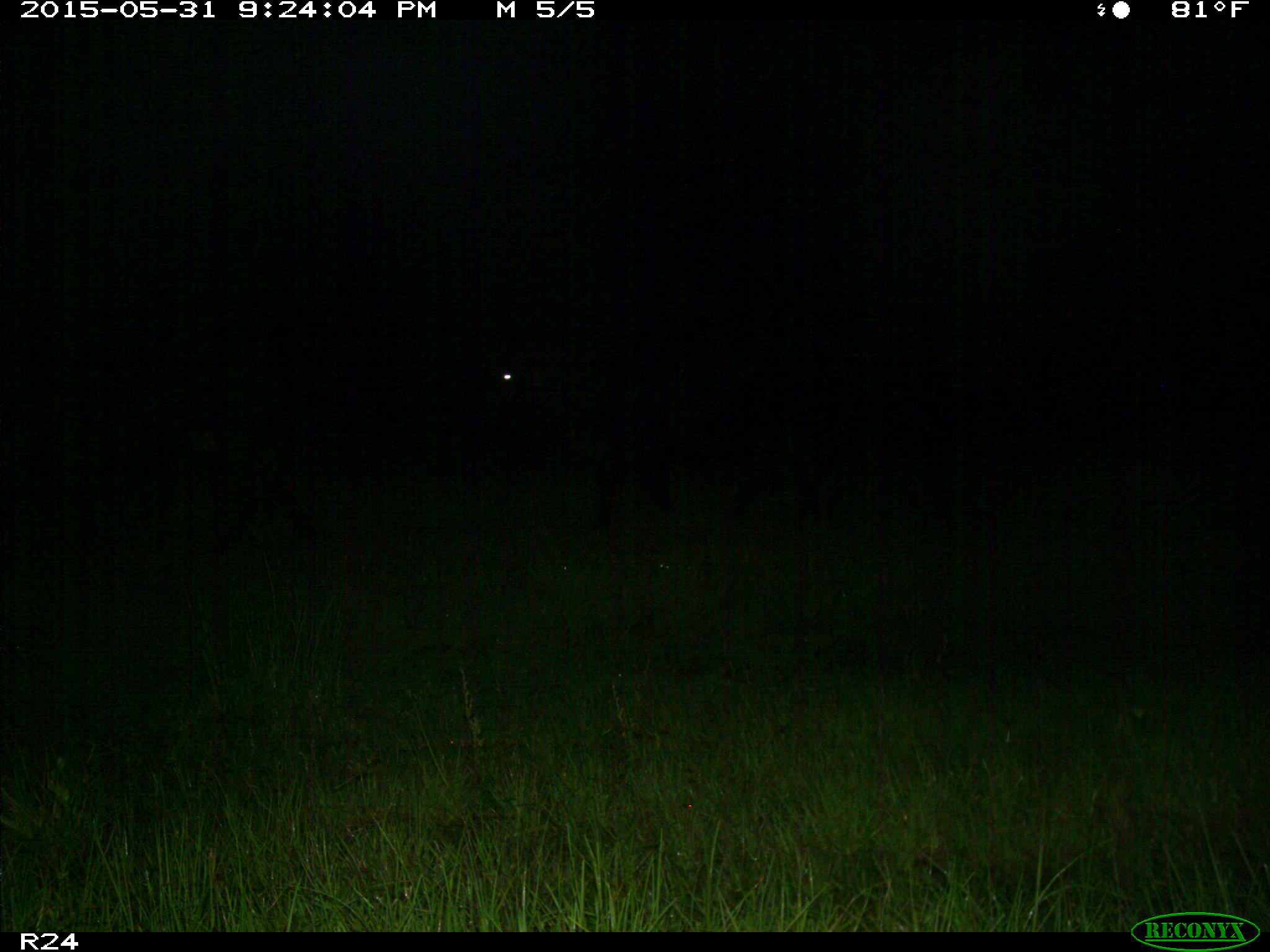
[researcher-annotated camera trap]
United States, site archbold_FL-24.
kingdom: Animalia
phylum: Chordata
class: Mammalia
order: Artiodactyla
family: Bovidae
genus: Bos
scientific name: Bos taurus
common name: domestic cow